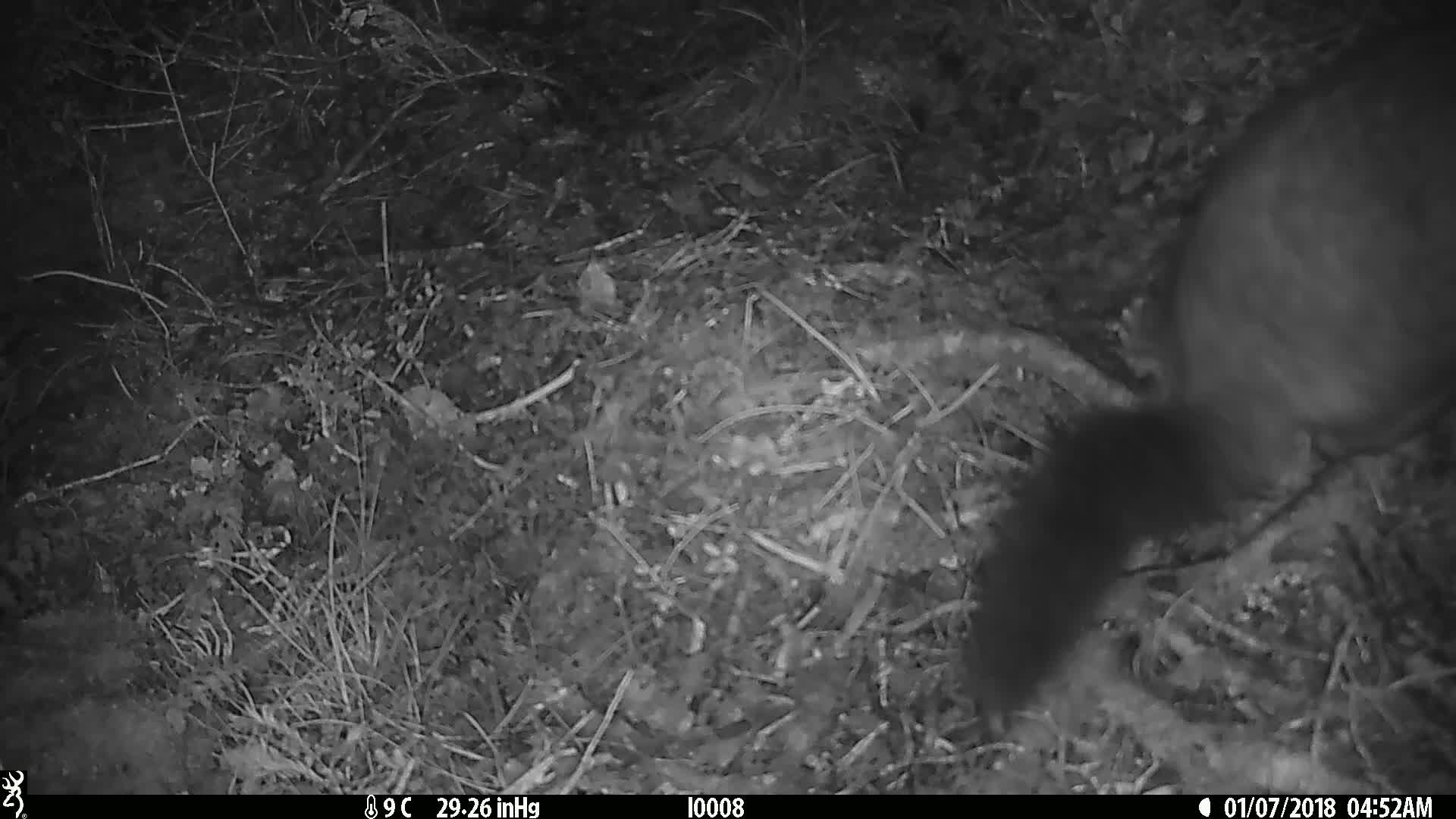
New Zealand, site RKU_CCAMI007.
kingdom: Animalia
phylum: Chordata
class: Mammalia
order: Diprotodontia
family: Phalangeridae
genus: Trichosurus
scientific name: Trichosurus vulpecula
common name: common brushtail possum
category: possum